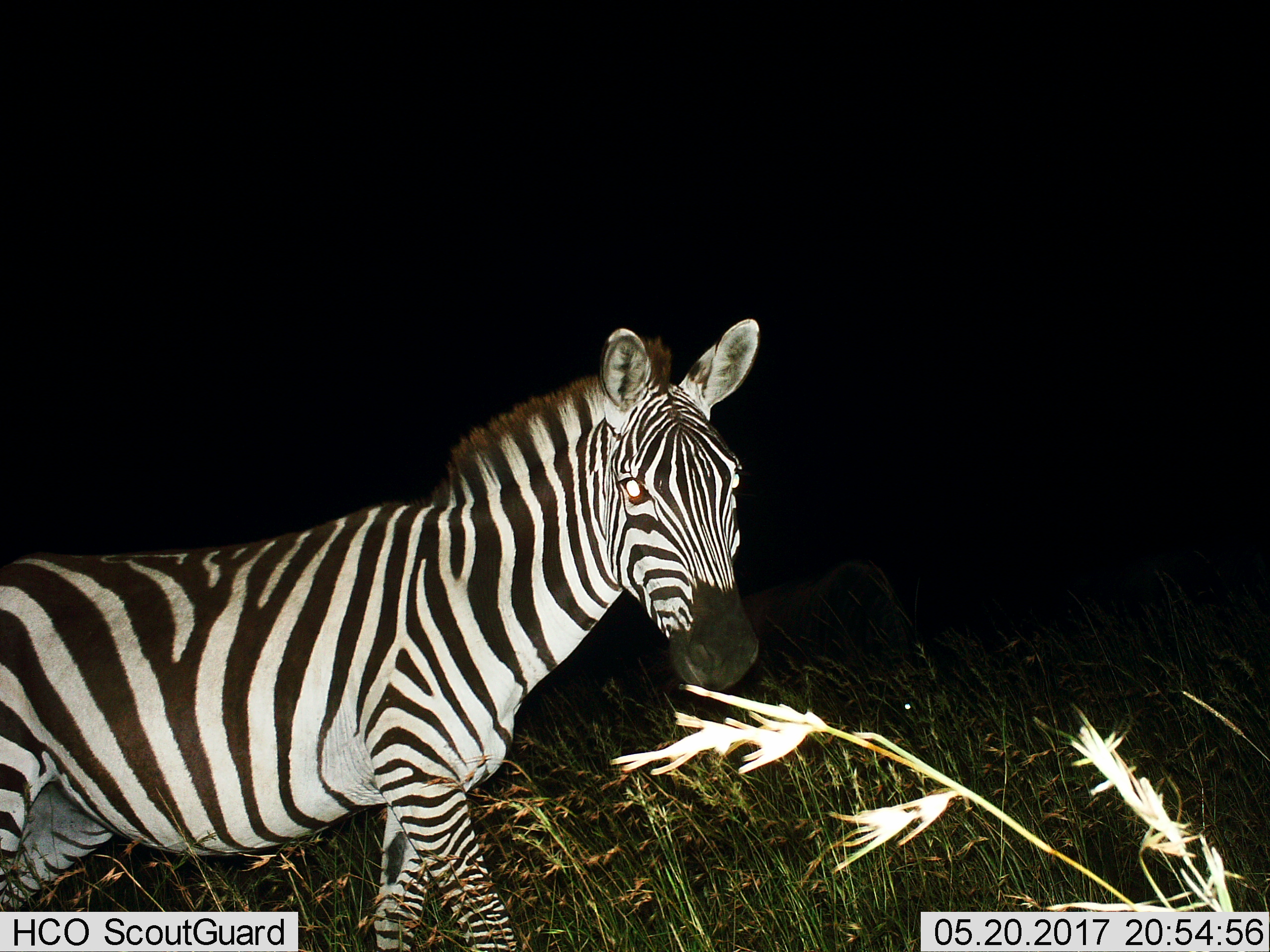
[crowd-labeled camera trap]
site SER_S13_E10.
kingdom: Animalia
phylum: Chordata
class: Mammalia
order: Perissodactyla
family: Equidae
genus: Equus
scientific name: Equus quagga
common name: plains zebra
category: zebraplains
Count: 1.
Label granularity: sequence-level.